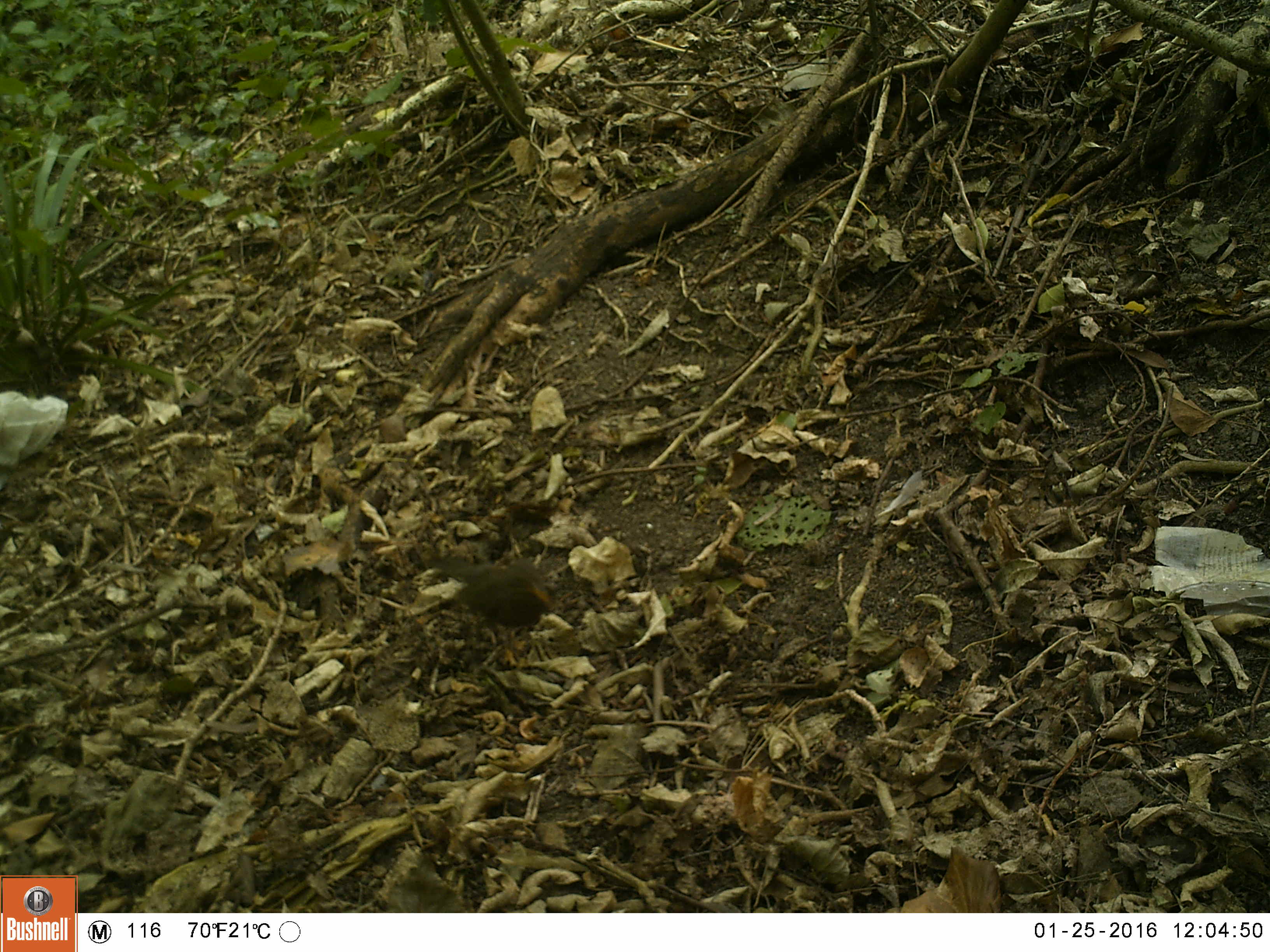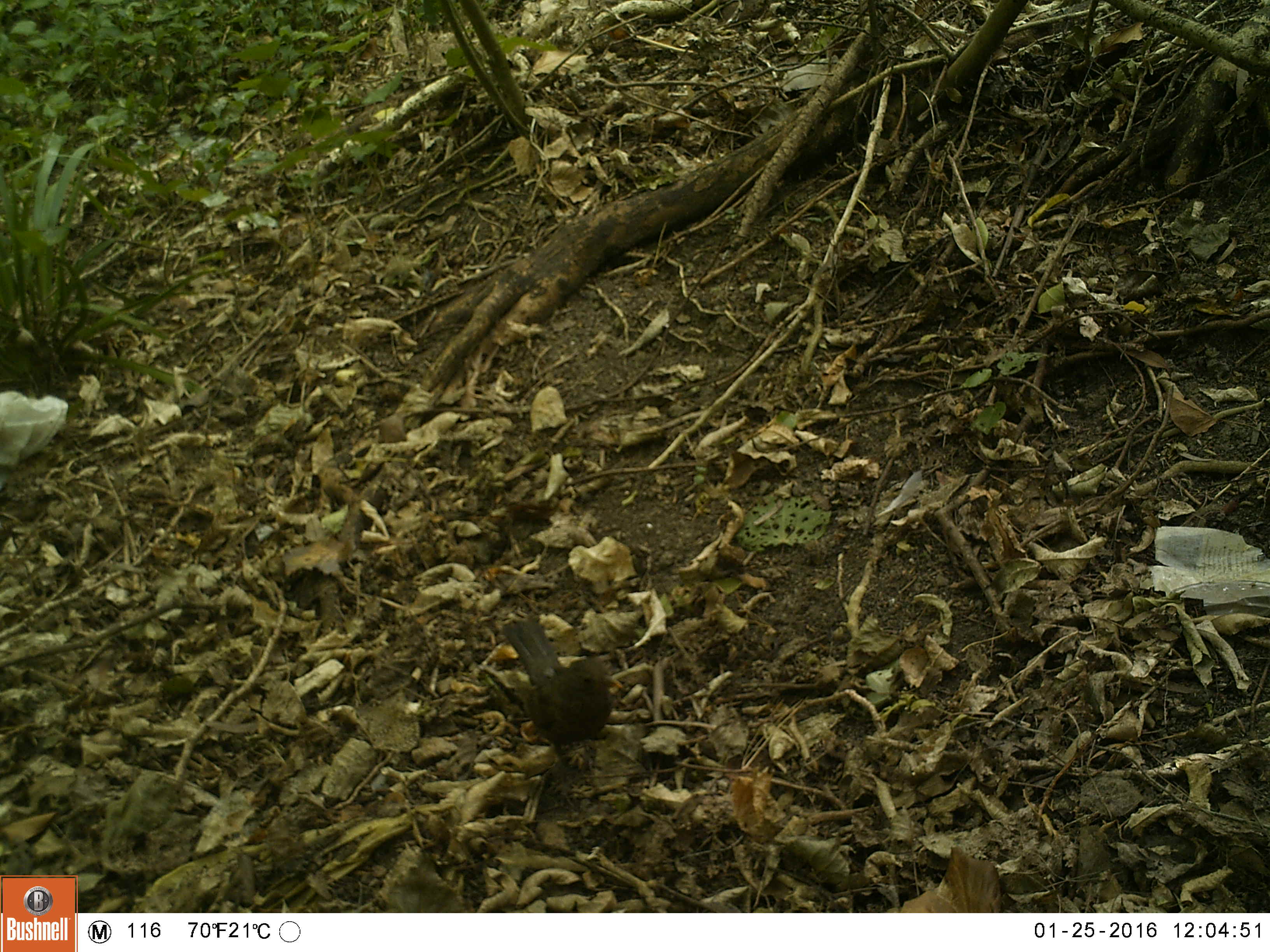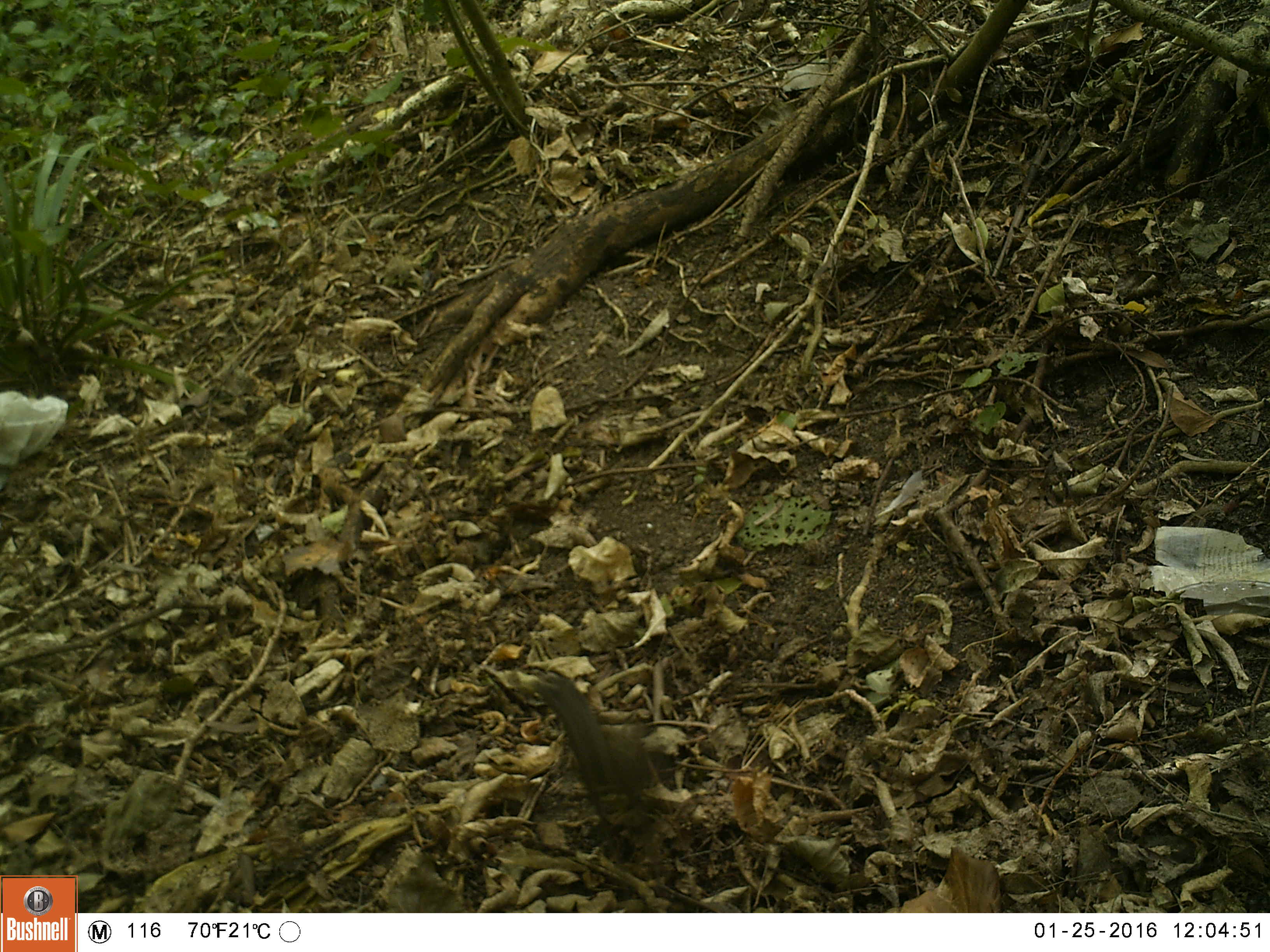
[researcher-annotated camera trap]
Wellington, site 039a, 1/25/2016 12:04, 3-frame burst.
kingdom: Animalia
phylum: Chordata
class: Aves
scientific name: Aves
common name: bird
Bird (Aves).